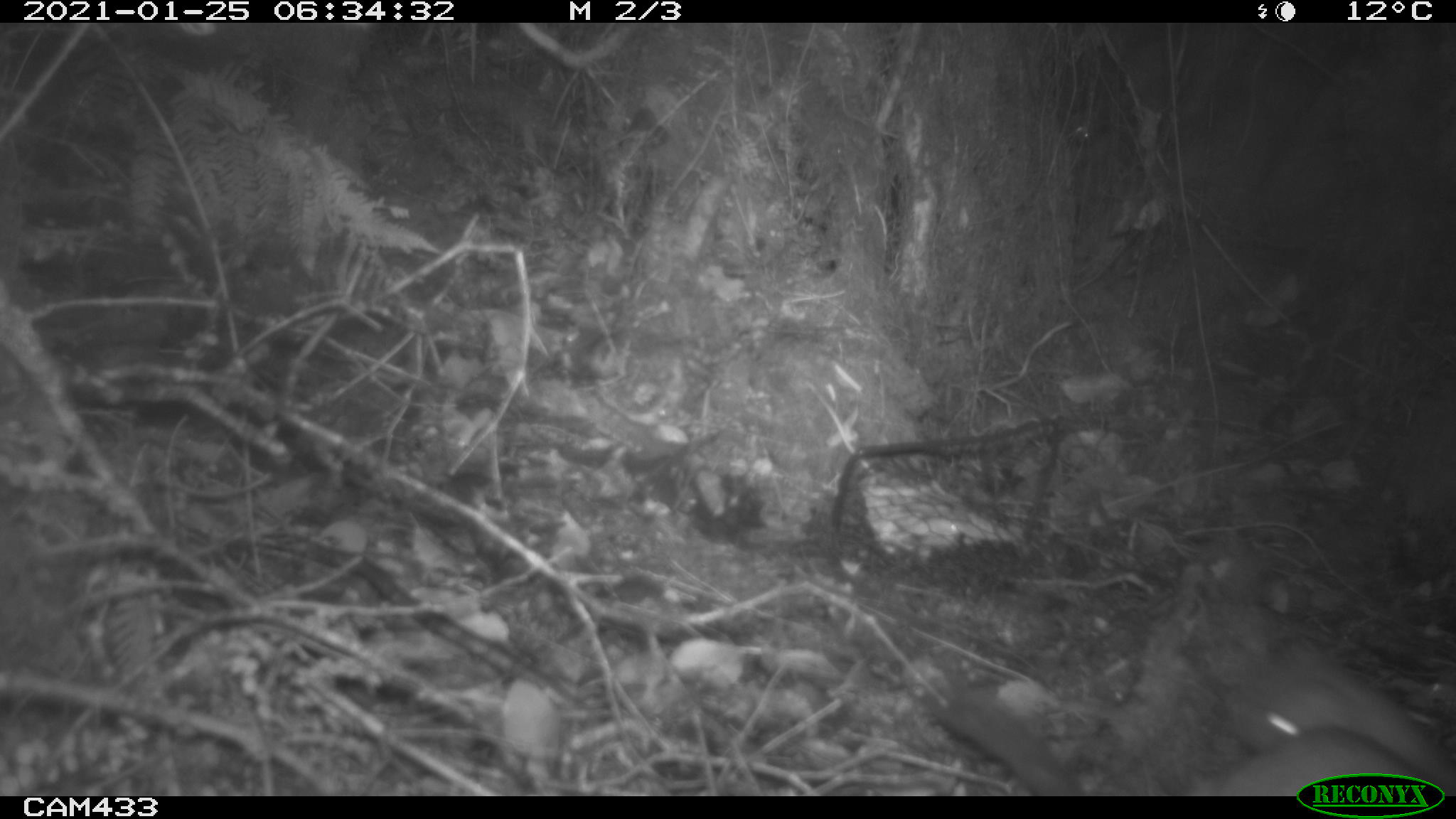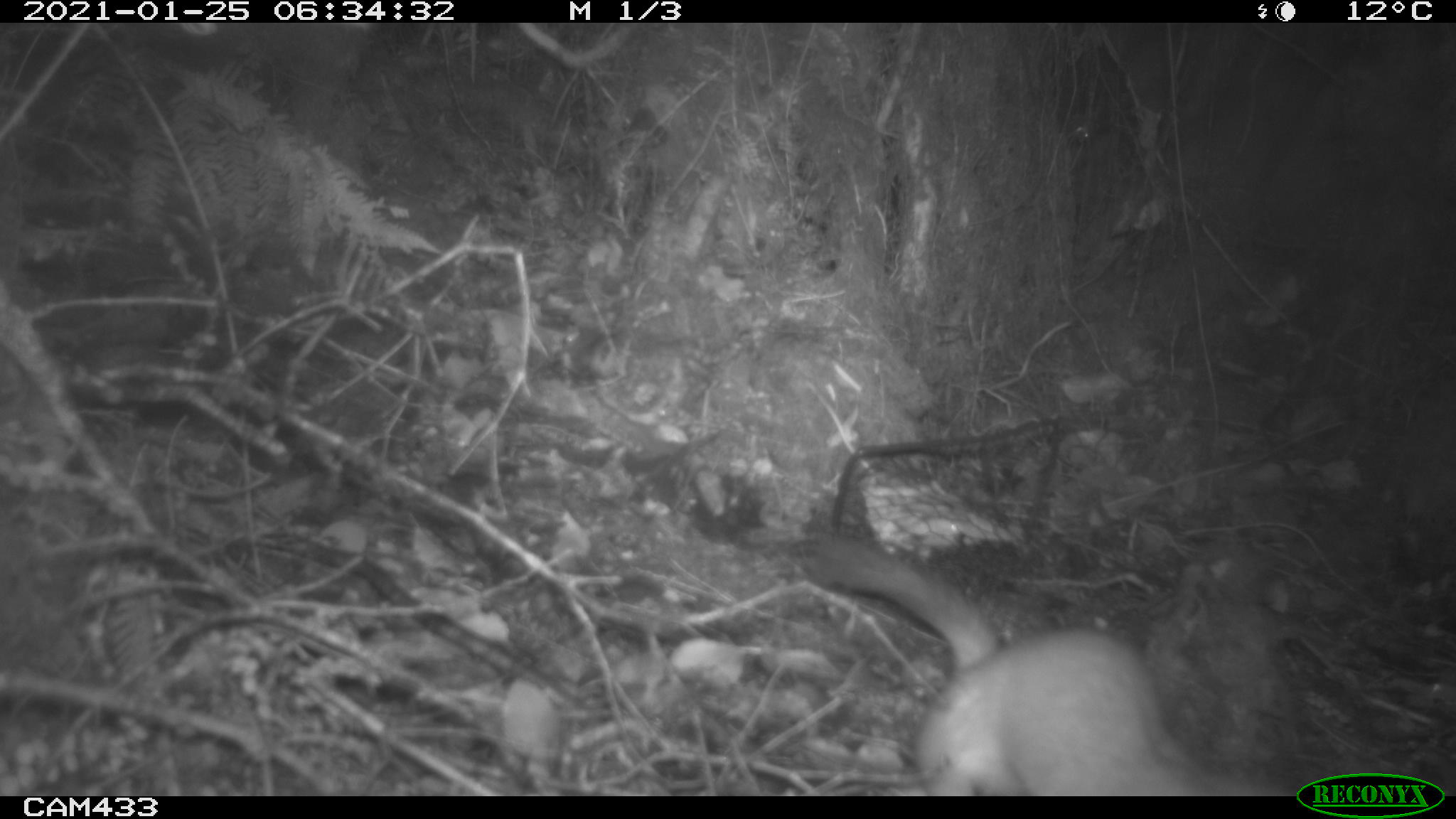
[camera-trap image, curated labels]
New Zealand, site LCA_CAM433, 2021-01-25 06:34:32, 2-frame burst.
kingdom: Animalia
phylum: Chordata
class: Mammalia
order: Carnivora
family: Mustelidae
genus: Mustela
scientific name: Mustela erminea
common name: stoat